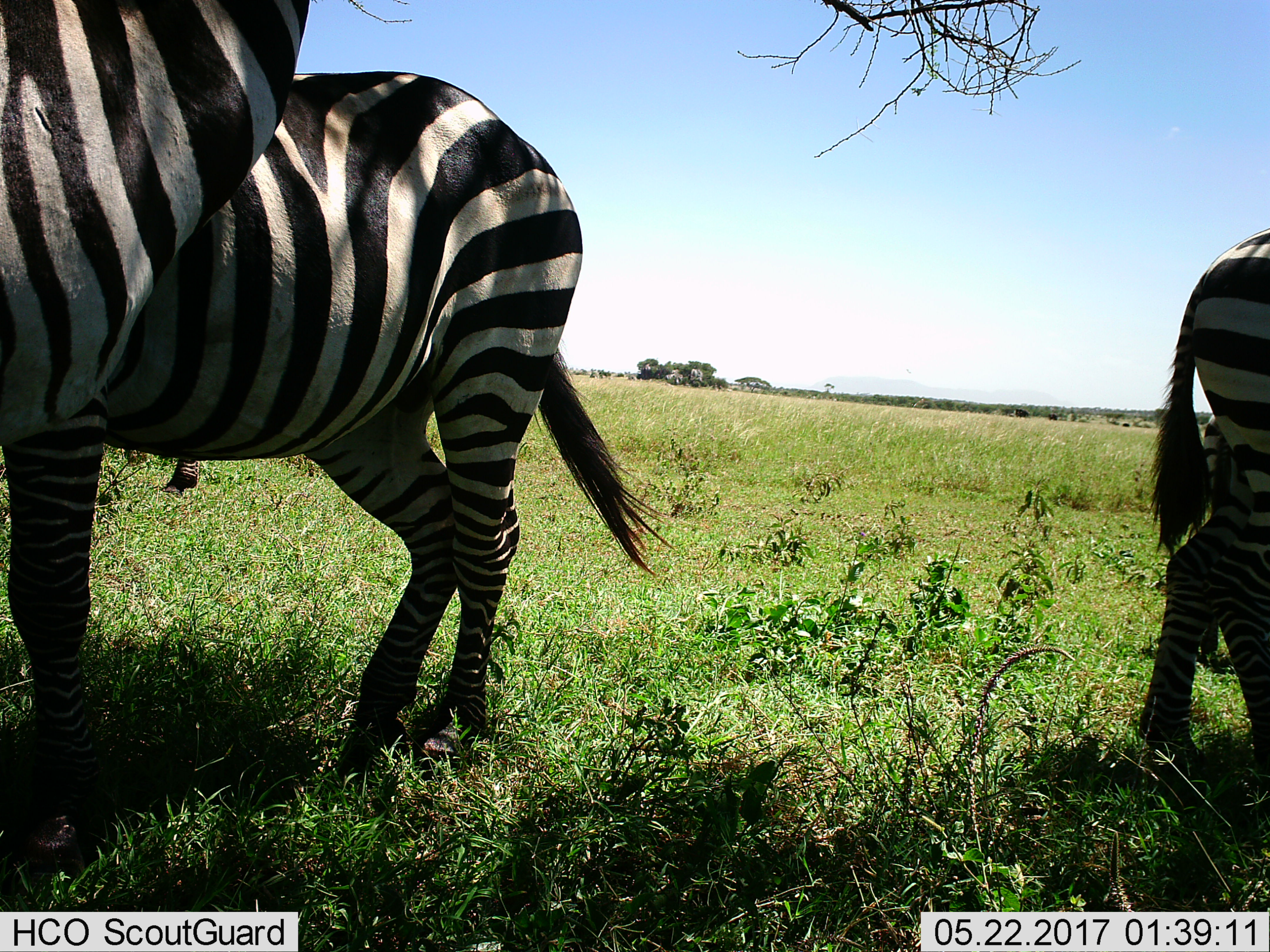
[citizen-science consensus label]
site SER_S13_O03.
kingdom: Animalia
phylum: Chordata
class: Mammalia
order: Perissodactyla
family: Equidae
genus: Equus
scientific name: Equus quagga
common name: plains zebra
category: zebraplains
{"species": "zebraplains (plains zebra) (Equus quagga)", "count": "4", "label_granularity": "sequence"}